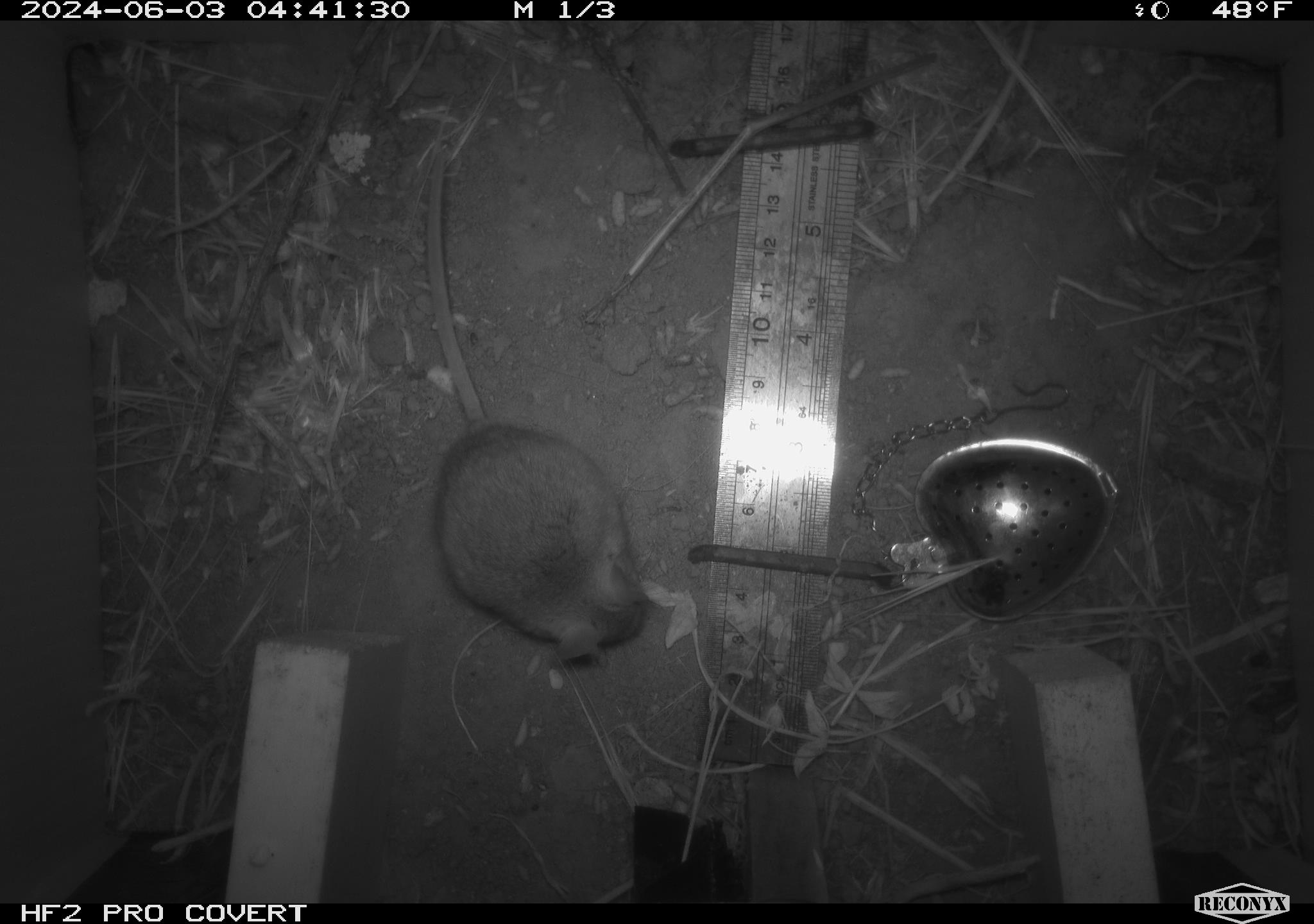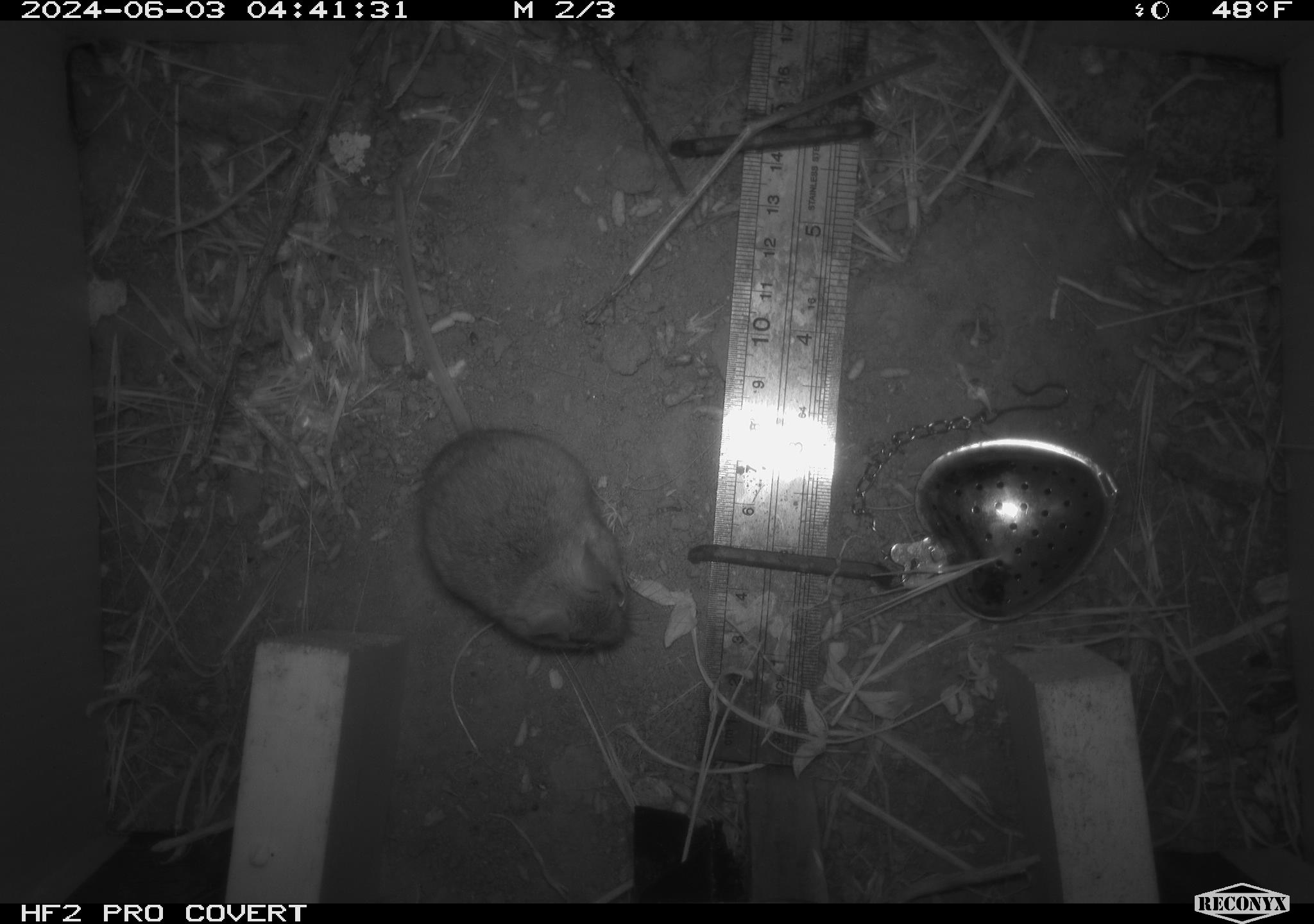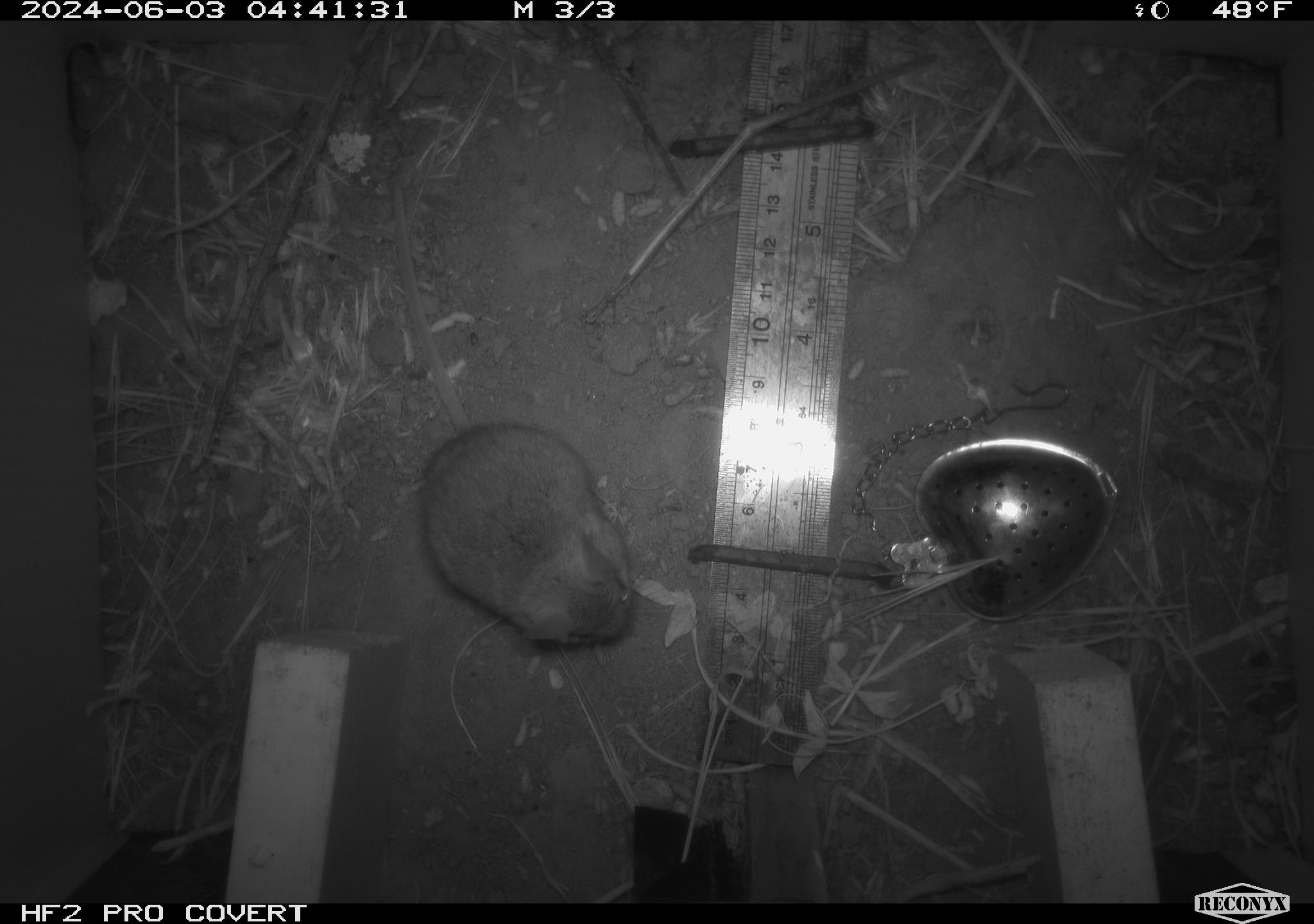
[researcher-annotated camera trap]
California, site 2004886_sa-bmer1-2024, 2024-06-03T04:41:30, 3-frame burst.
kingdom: Animalia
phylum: Chordata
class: Mammalia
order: Rodentia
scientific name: Rodentia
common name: mouse species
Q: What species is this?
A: Mouse species (Rodentia).